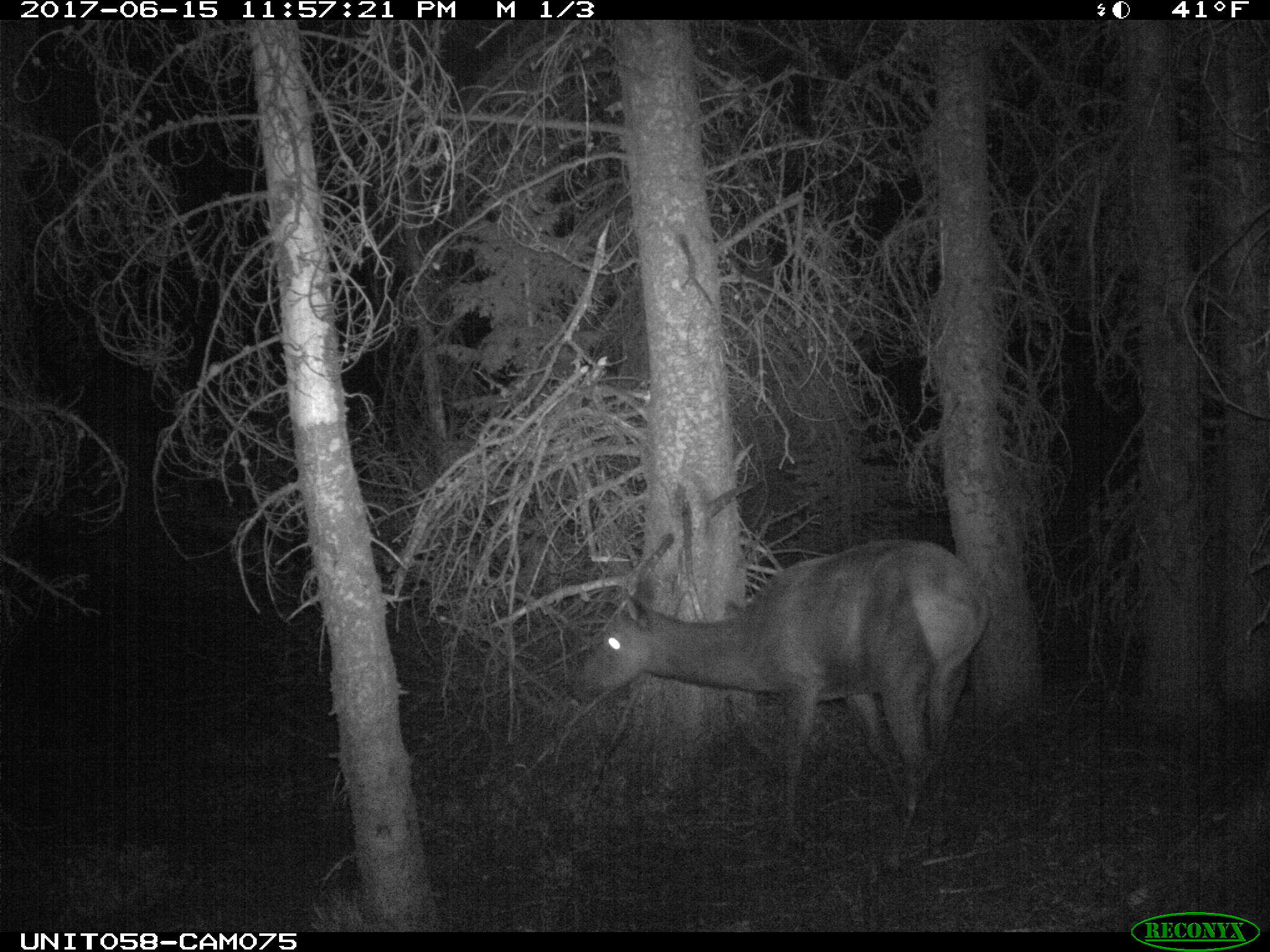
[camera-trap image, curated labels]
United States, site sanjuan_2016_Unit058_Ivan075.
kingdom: Animalia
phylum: Chordata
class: Mammalia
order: Artiodactyla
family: Cervidae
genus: Cervus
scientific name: Cervus elaphus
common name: red deer